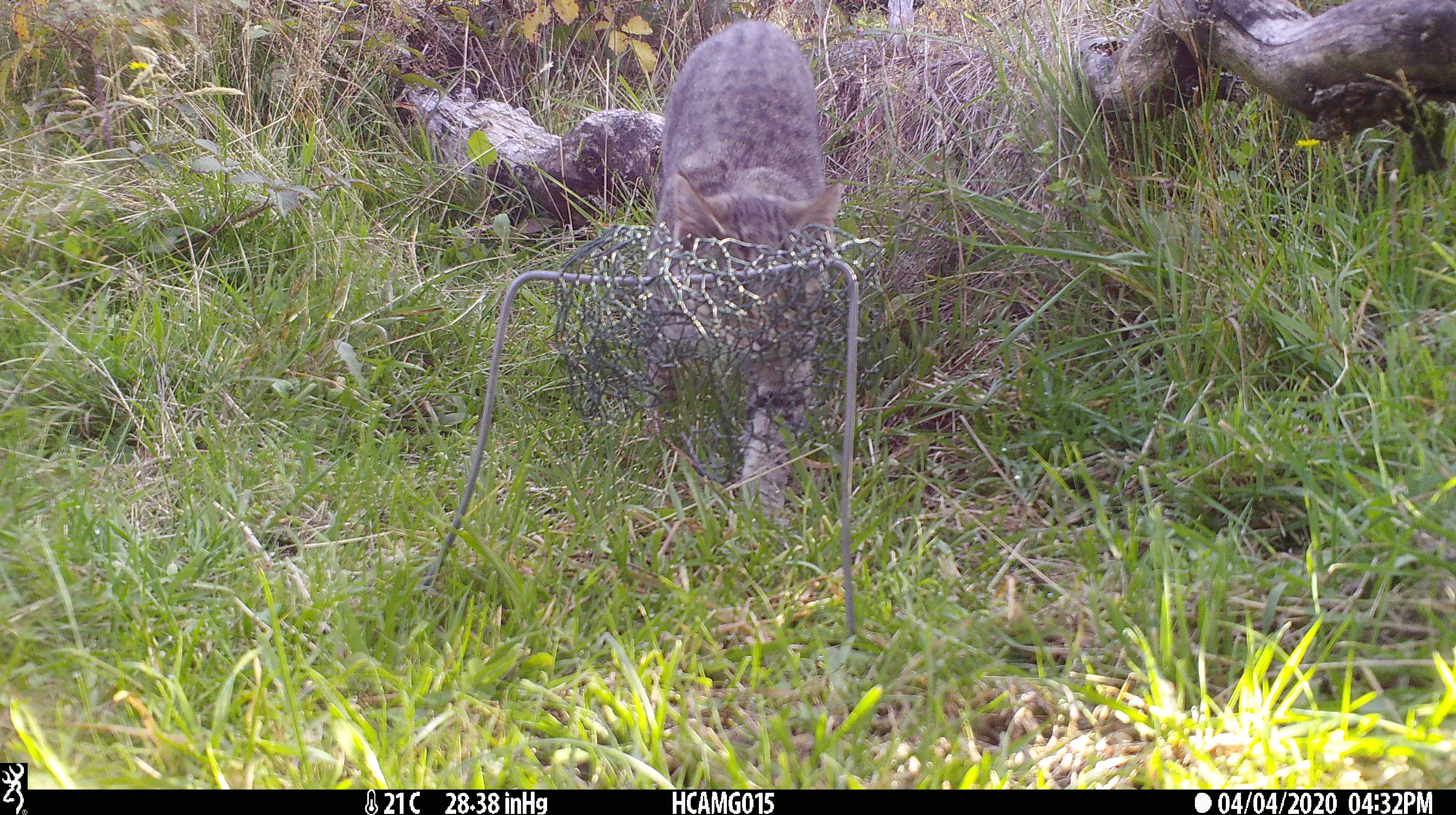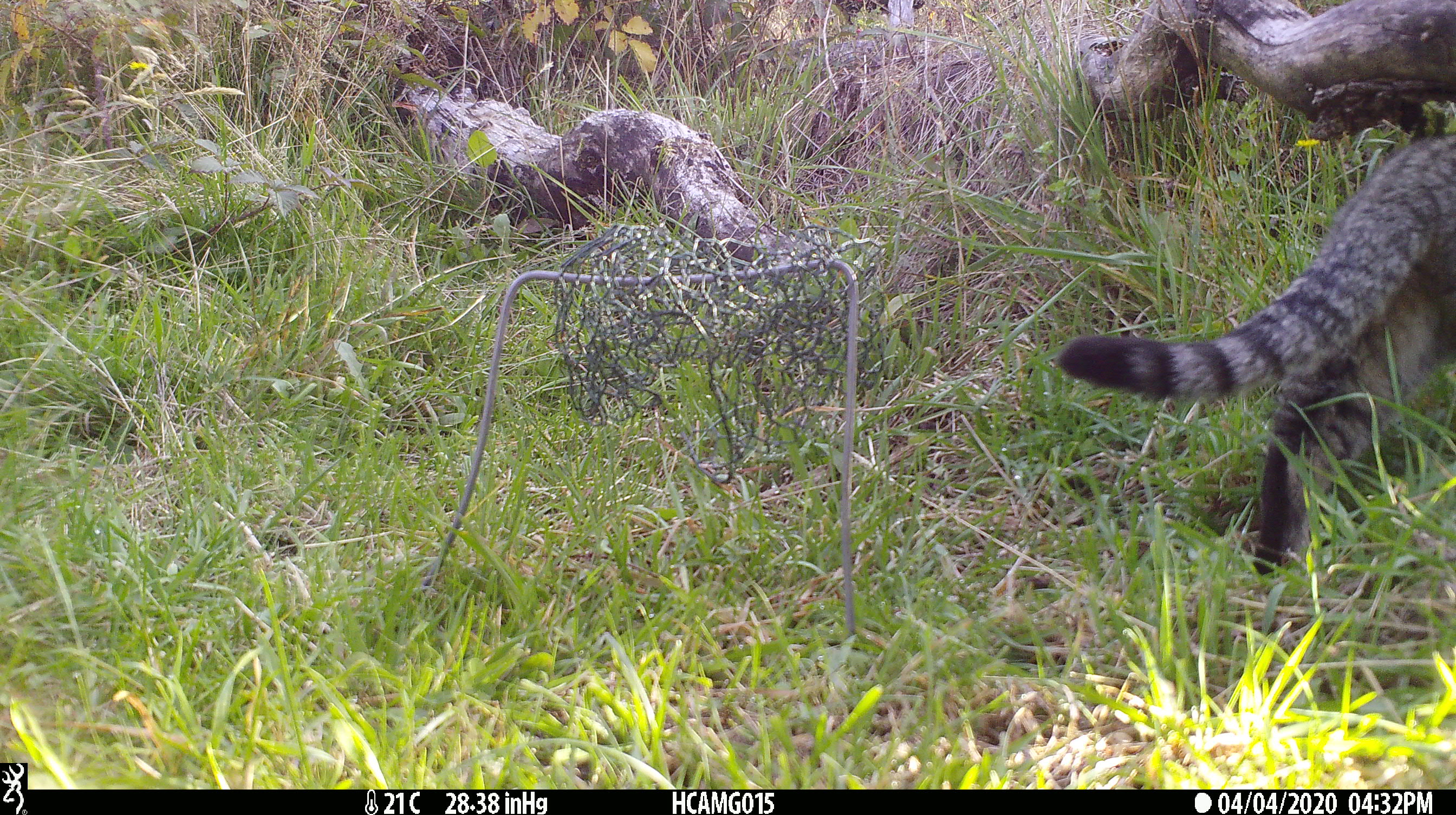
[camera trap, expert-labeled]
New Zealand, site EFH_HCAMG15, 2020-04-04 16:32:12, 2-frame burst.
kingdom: Animalia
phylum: Chordata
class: Mammalia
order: Carnivora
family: Felidae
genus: Felis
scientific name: Felis catus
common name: domestic cat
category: cat